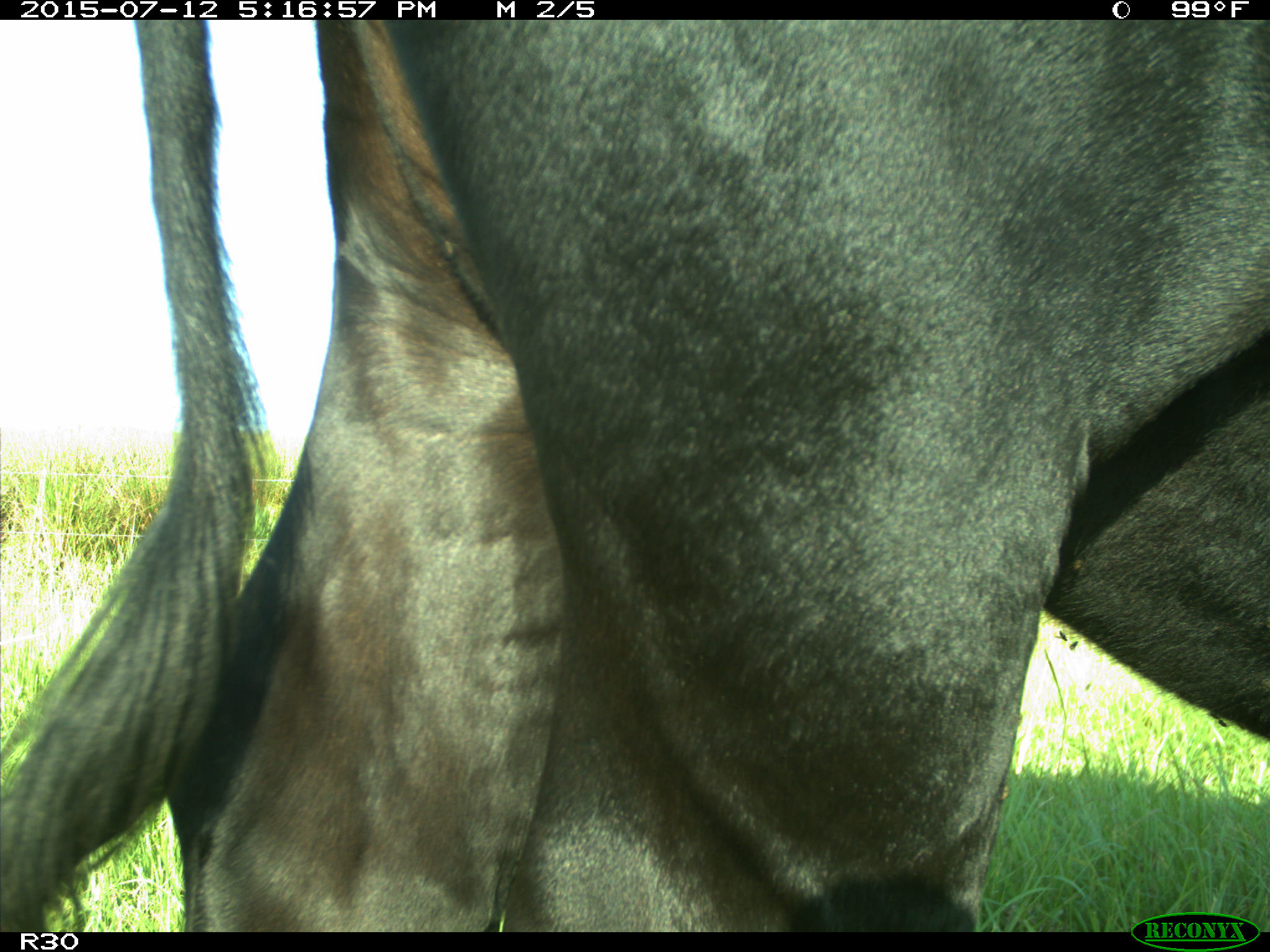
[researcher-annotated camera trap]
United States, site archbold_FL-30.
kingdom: Animalia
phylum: Chordata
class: Mammalia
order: Artiodactyla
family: Bovidae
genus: Bos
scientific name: Bos taurus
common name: domestic cow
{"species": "Bos taurus (domestic cow)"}